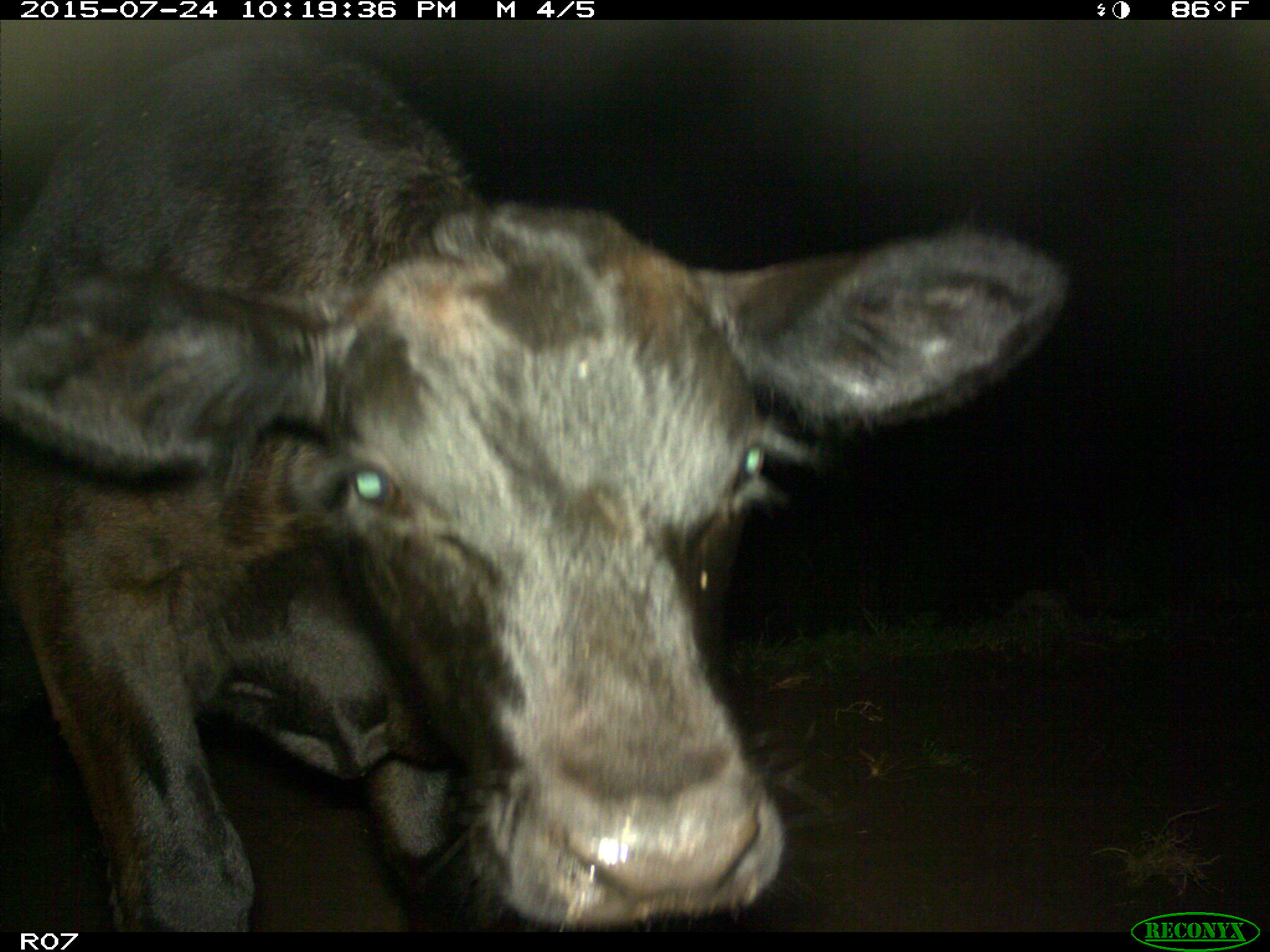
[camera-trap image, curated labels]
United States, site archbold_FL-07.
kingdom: Animalia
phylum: Chordata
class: Mammalia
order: Artiodactyla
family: Bovidae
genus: Bos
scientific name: Bos taurus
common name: domestic cow